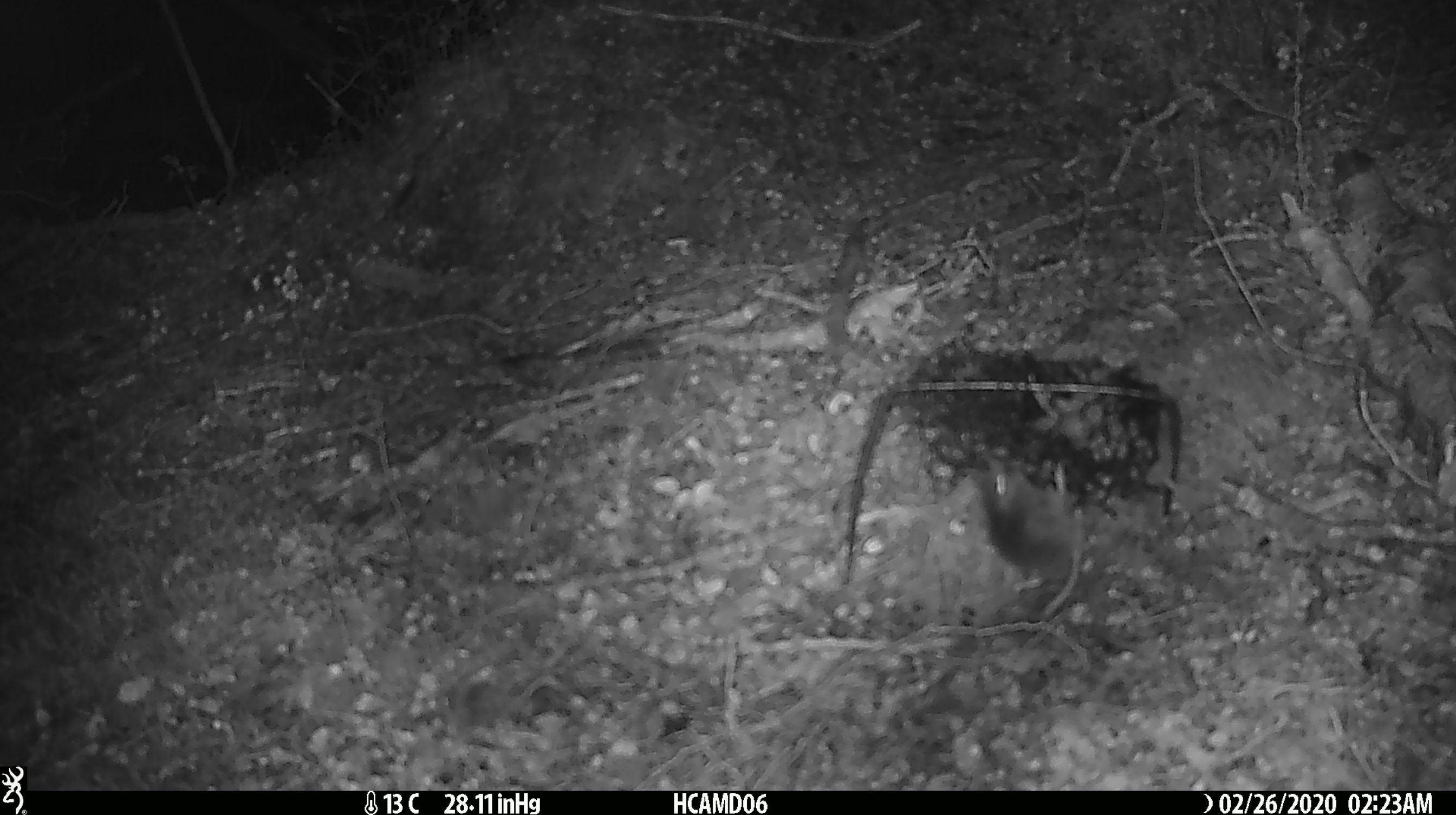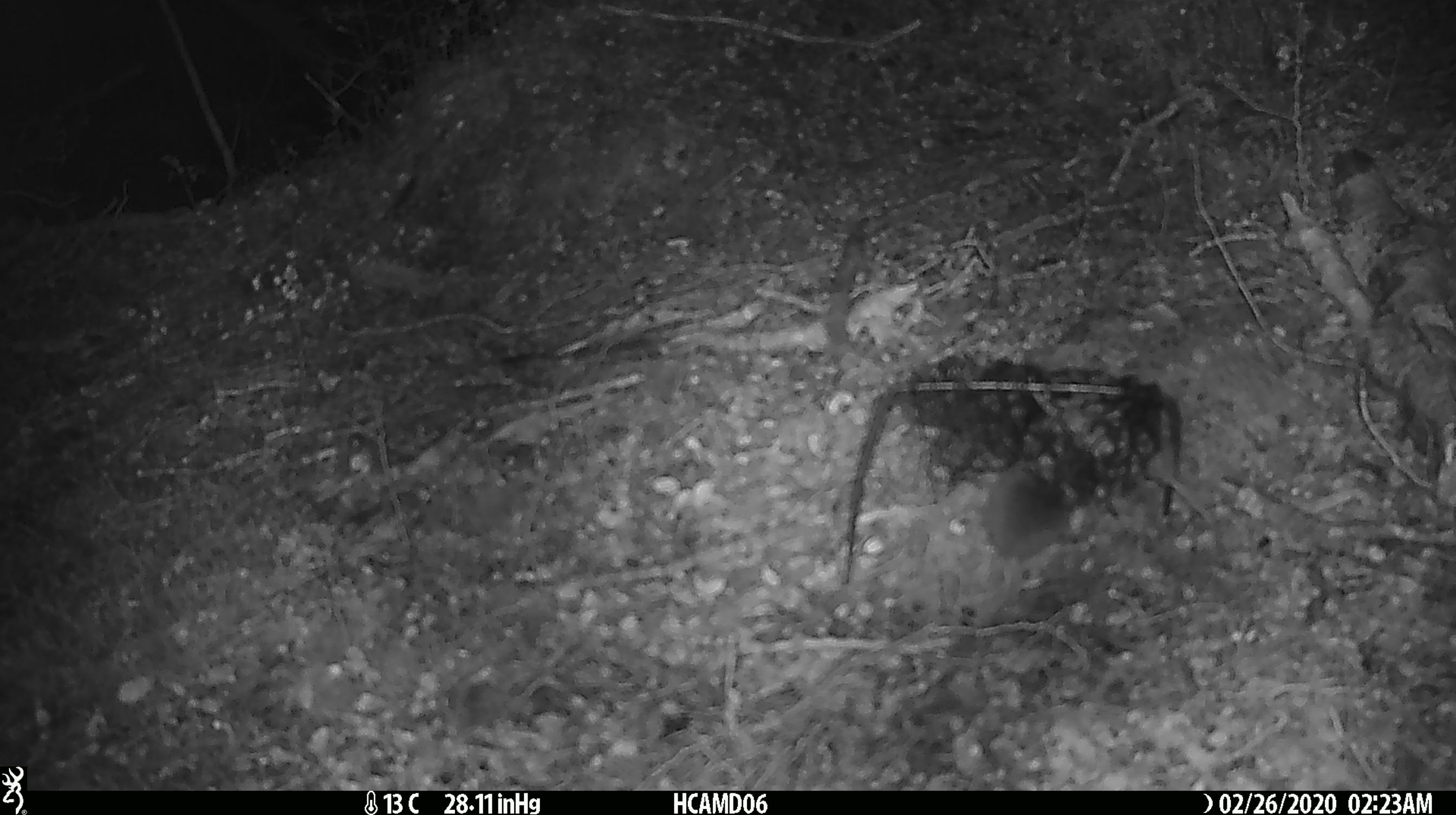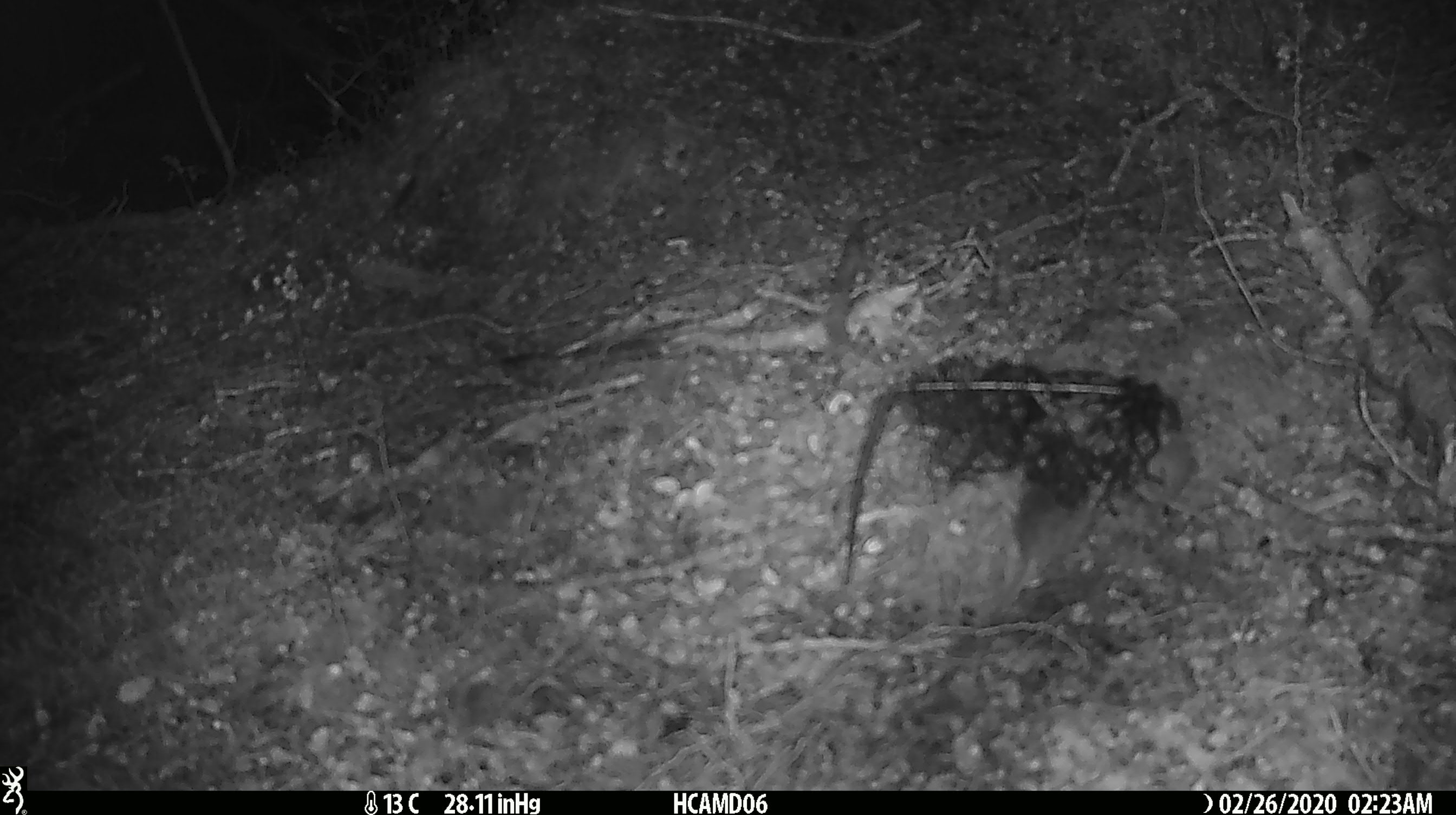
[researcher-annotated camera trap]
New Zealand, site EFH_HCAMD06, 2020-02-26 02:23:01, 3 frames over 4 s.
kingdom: Animalia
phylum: Chordata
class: Mammalia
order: Rodentia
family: Muridae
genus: Mus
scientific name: Mus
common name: mouse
Mouse (Mus).